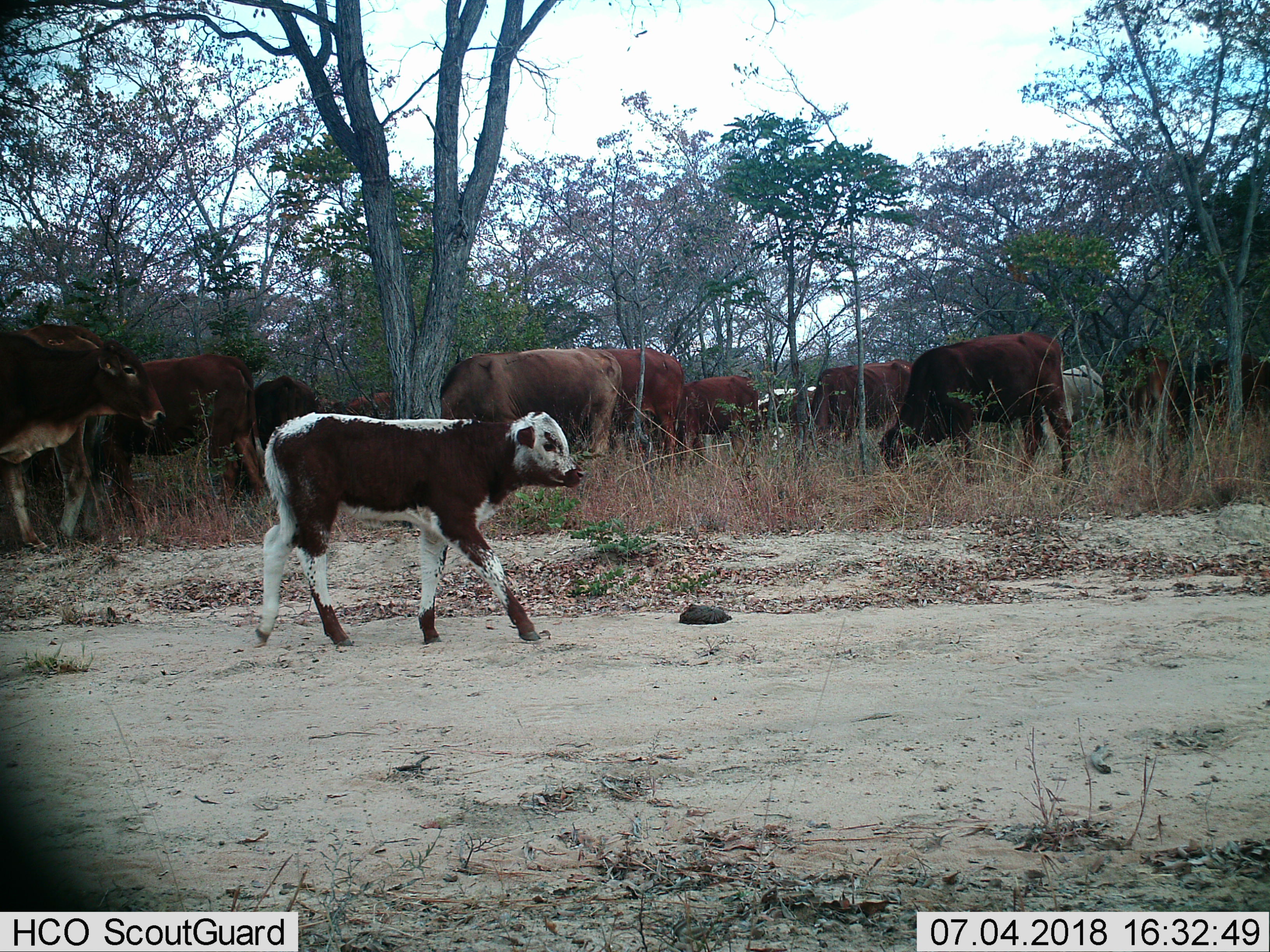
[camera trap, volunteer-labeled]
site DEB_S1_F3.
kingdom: Animalia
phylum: Chordata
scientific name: Vertebrata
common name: domestic animal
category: domesticanimal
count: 11-50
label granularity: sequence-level